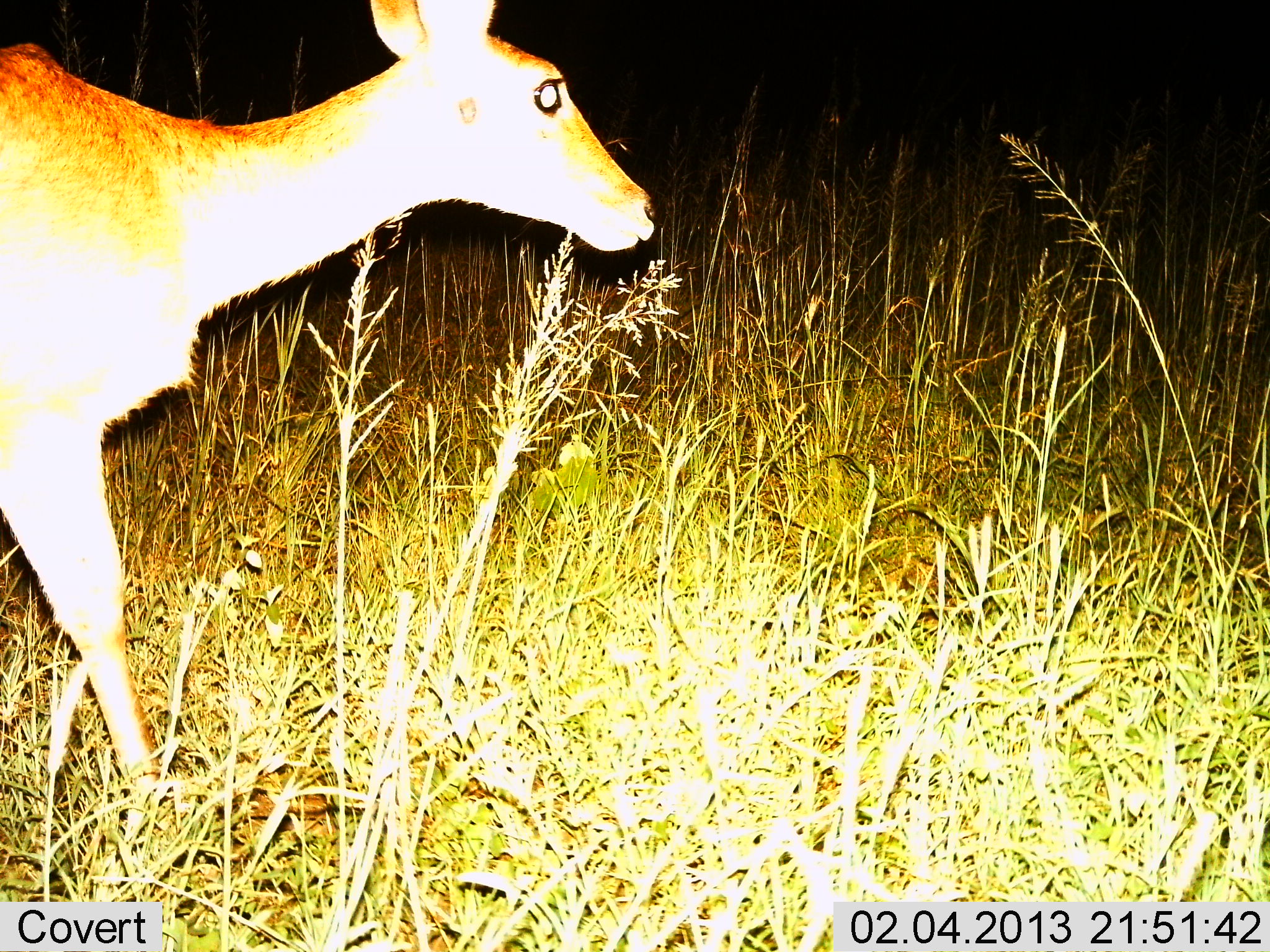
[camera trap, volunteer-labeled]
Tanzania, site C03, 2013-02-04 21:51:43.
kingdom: Animalia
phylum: Chordata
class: Mammalia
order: Artiodactyla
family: Bovidae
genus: Redunca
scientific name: Redunca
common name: reedbuck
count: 1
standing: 32%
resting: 0%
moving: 68%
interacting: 0%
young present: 0%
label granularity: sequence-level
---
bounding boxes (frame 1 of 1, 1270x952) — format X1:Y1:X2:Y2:
animal: 1:0:658:800